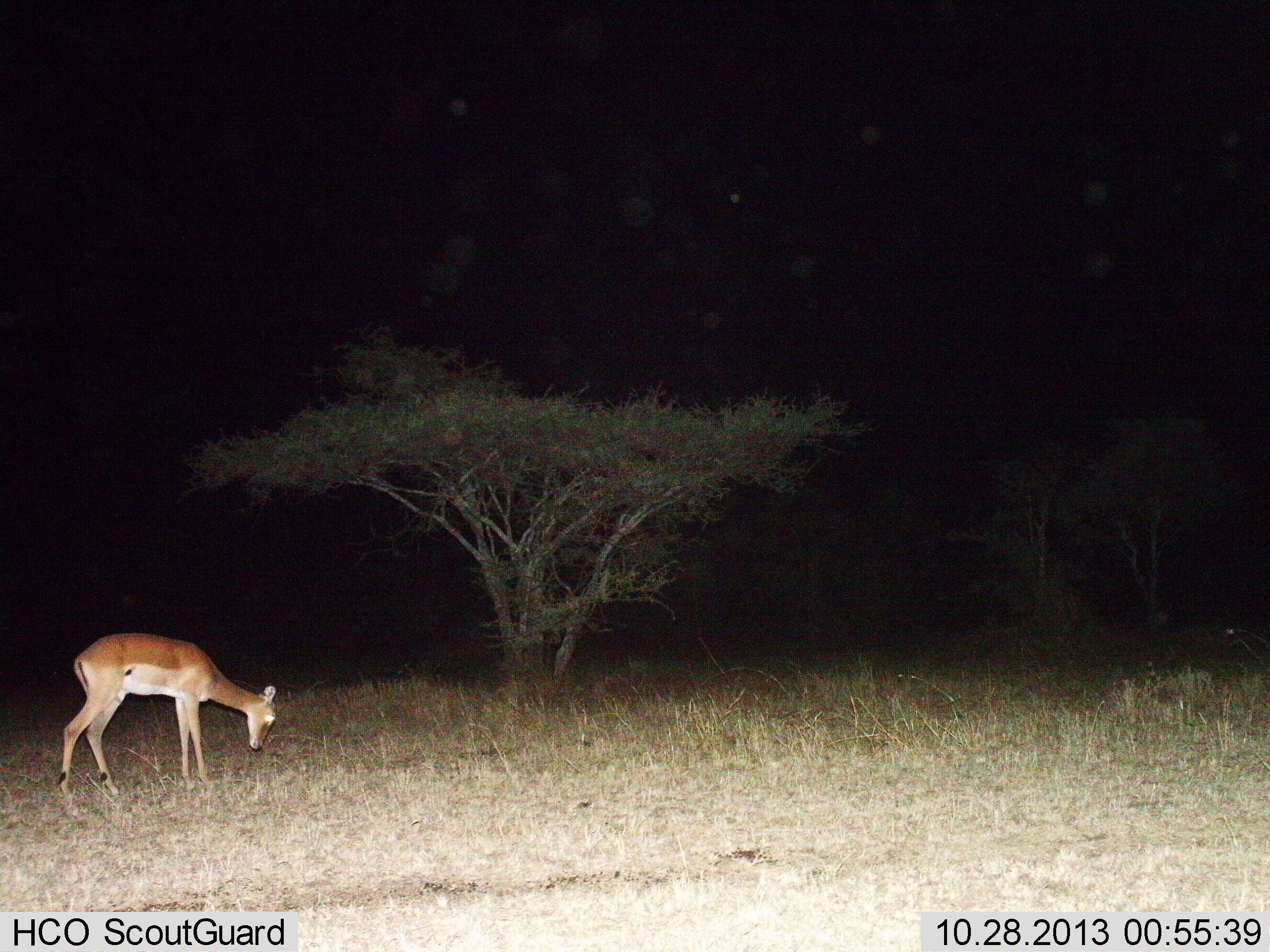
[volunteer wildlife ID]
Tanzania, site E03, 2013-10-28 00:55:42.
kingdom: Animalia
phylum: Chordata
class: Mammalia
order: Artiodactyla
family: Bovidae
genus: Aepyceros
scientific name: Aepyceros melampus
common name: impala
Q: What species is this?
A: Impala (Aepyceros melampus).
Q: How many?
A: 1.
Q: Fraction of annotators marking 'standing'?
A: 50%.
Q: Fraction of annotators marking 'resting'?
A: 0%.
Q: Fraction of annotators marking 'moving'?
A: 0%.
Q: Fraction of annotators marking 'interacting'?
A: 0%.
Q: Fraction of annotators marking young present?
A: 0%.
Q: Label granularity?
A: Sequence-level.